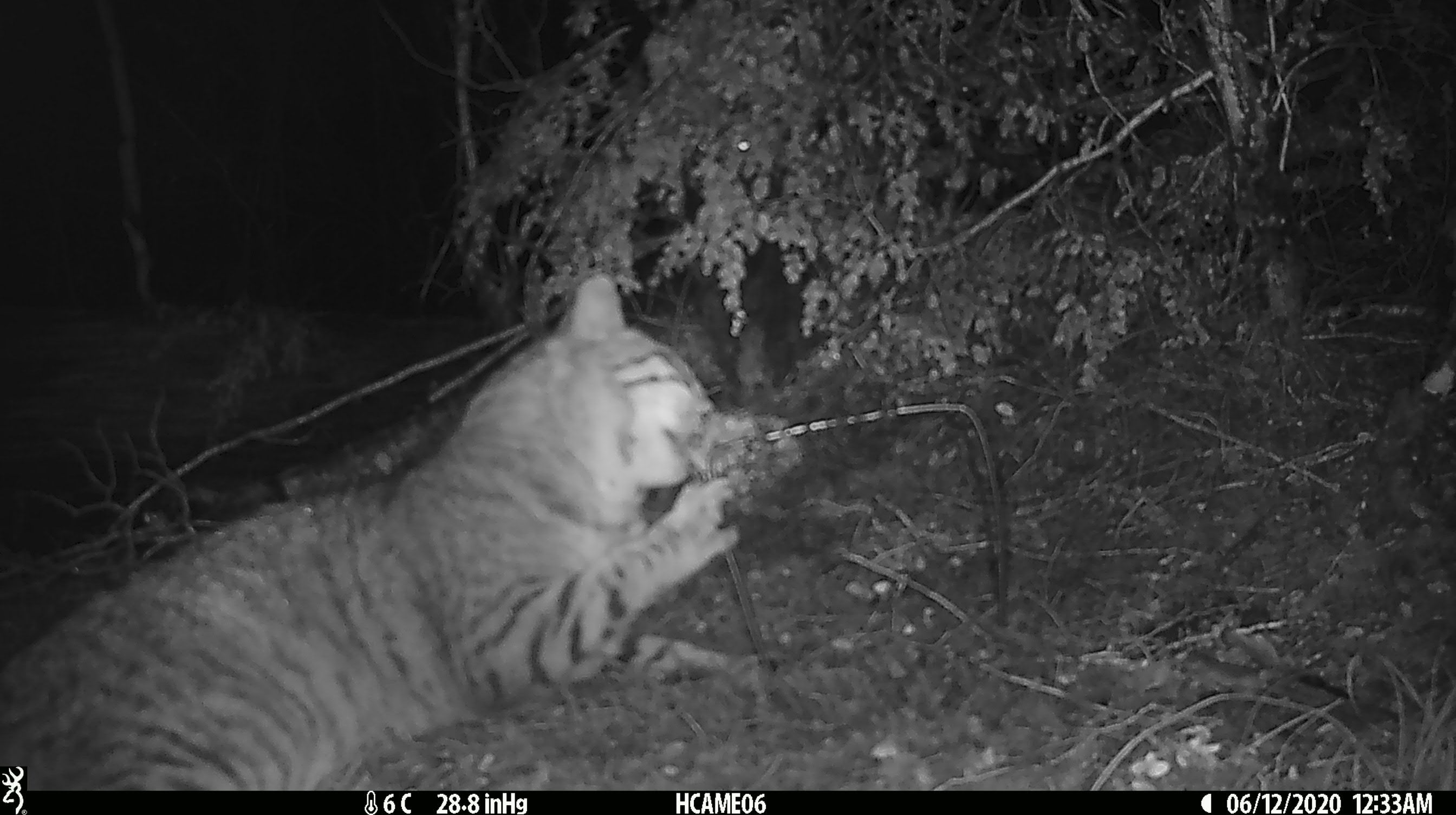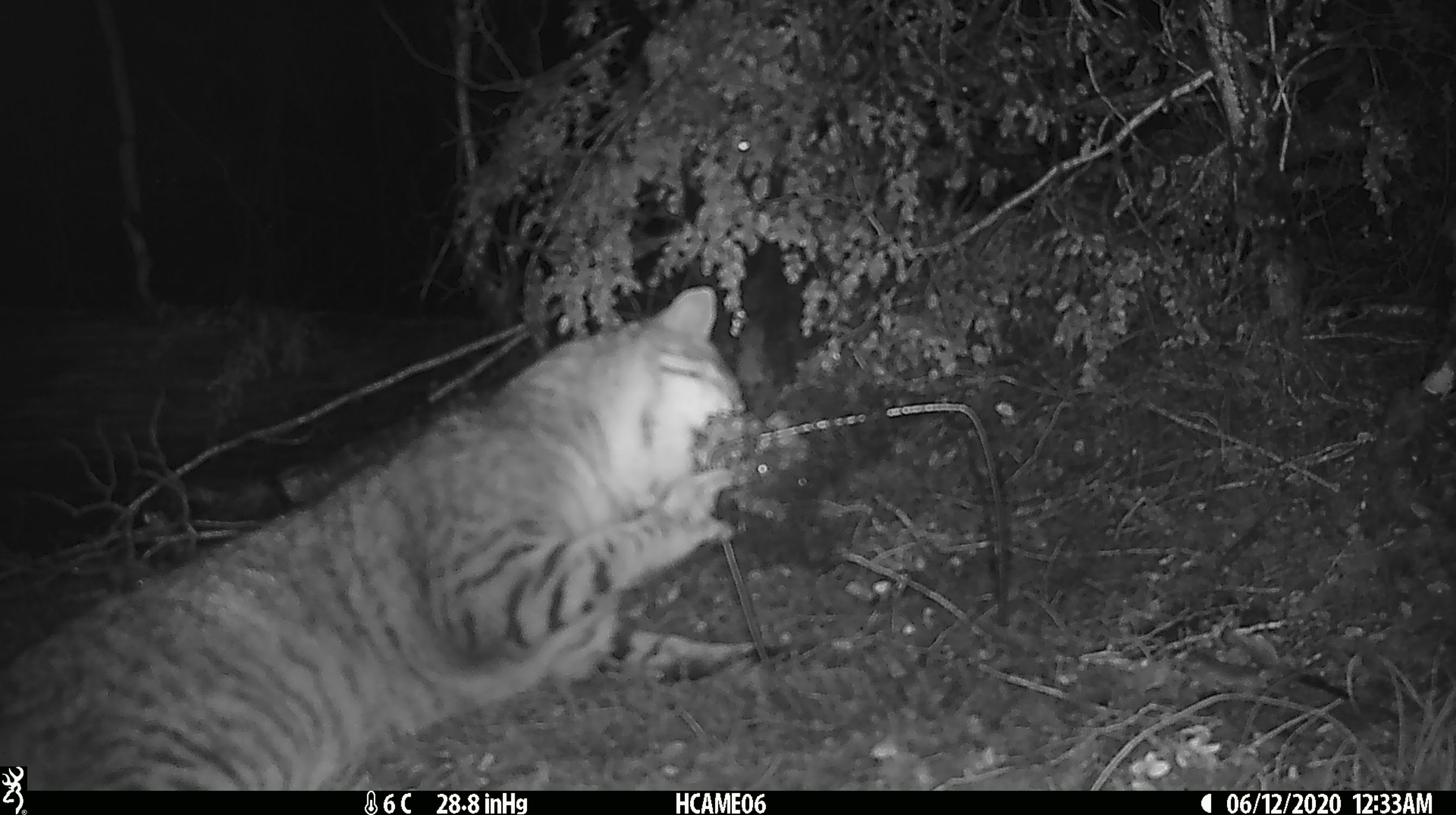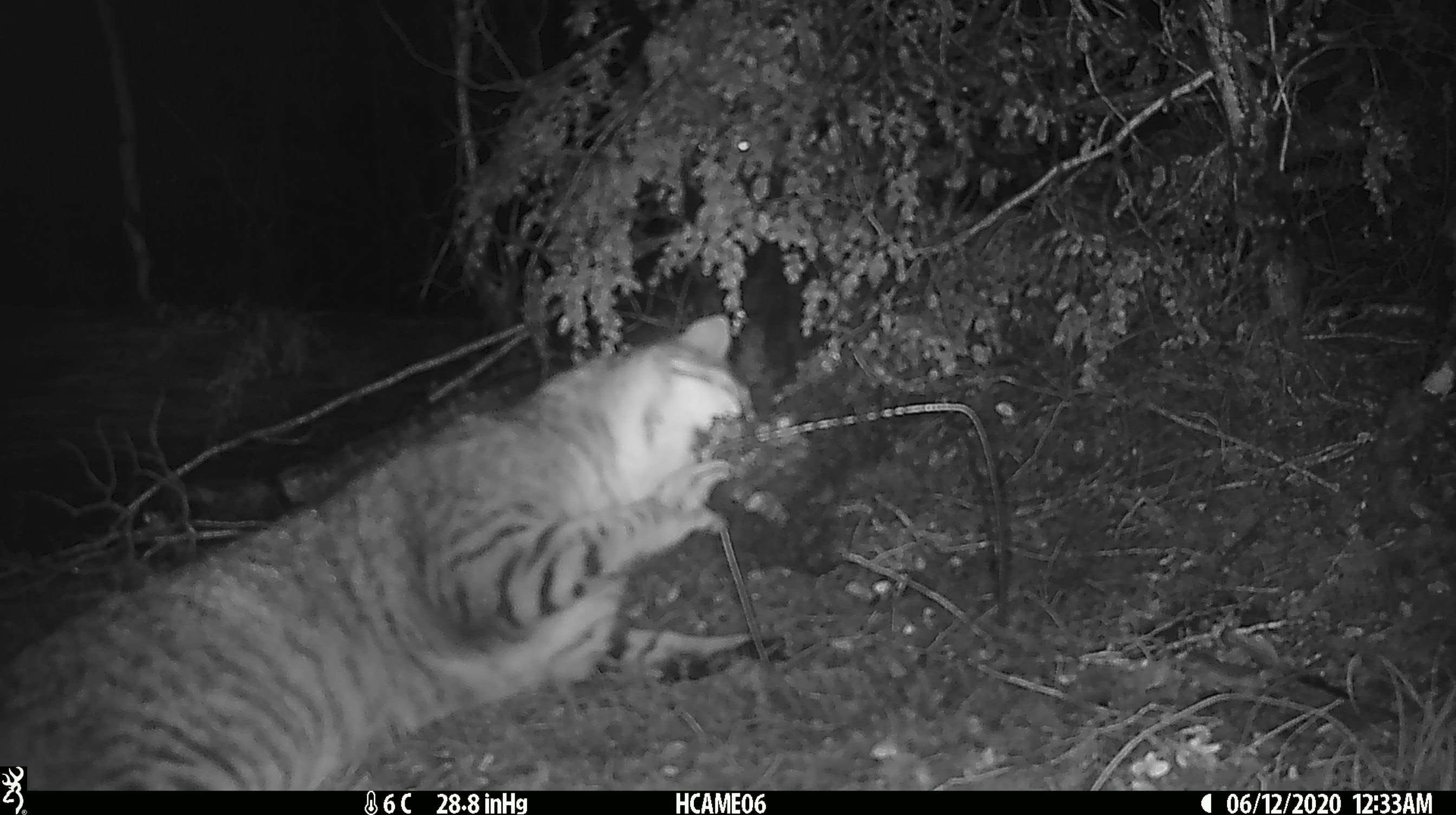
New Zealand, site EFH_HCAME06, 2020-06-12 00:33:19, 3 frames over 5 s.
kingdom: Animalia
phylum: Chordata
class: Mammalia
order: Carnivora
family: Felidae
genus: Felis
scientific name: Felis catus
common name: domestic cat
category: cat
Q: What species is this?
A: Cat (domestic cat) (Felis catus).